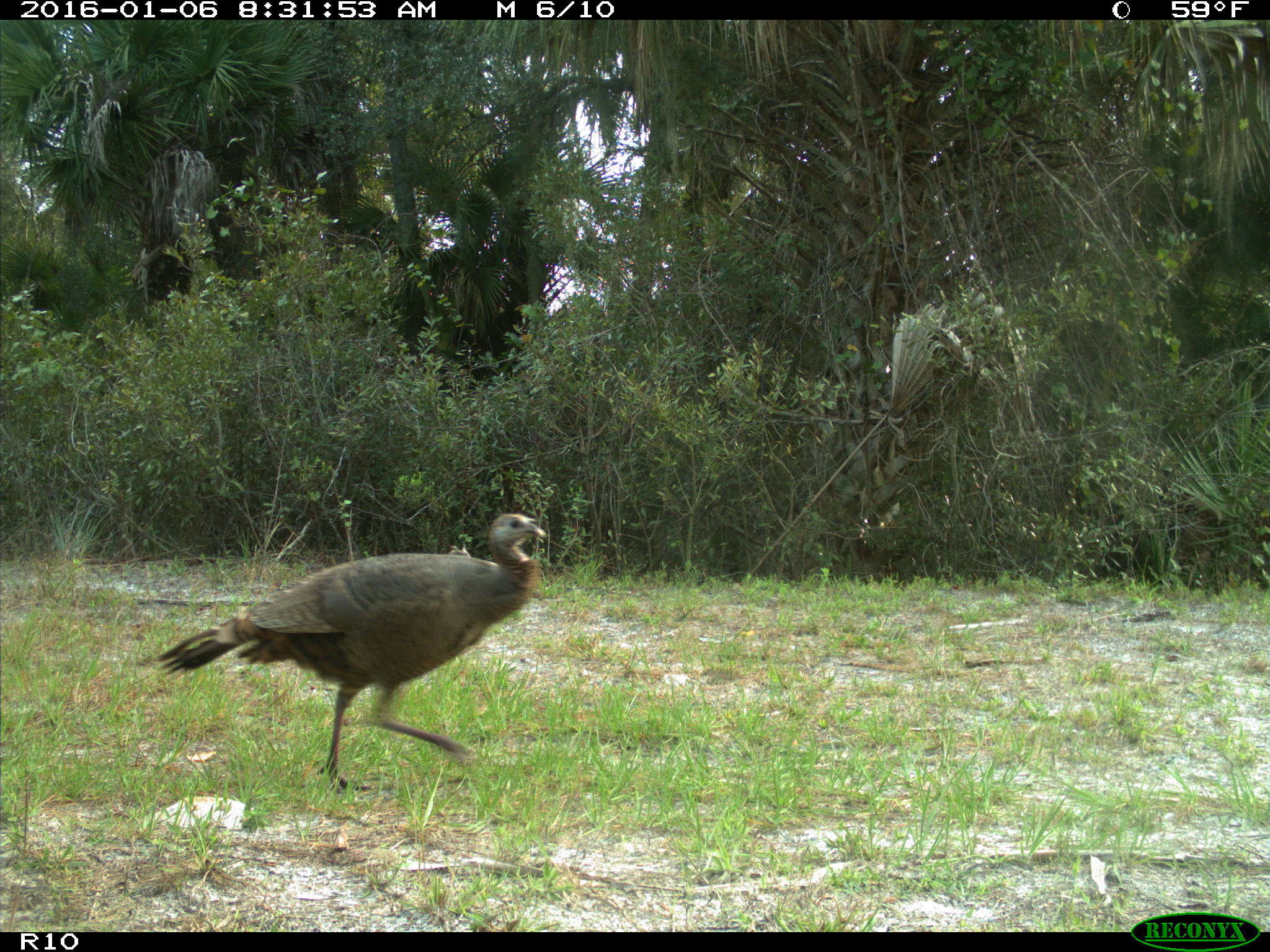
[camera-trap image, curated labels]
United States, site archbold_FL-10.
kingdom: Animalia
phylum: Chordata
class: Aves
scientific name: Aves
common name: birds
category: unidentified bird